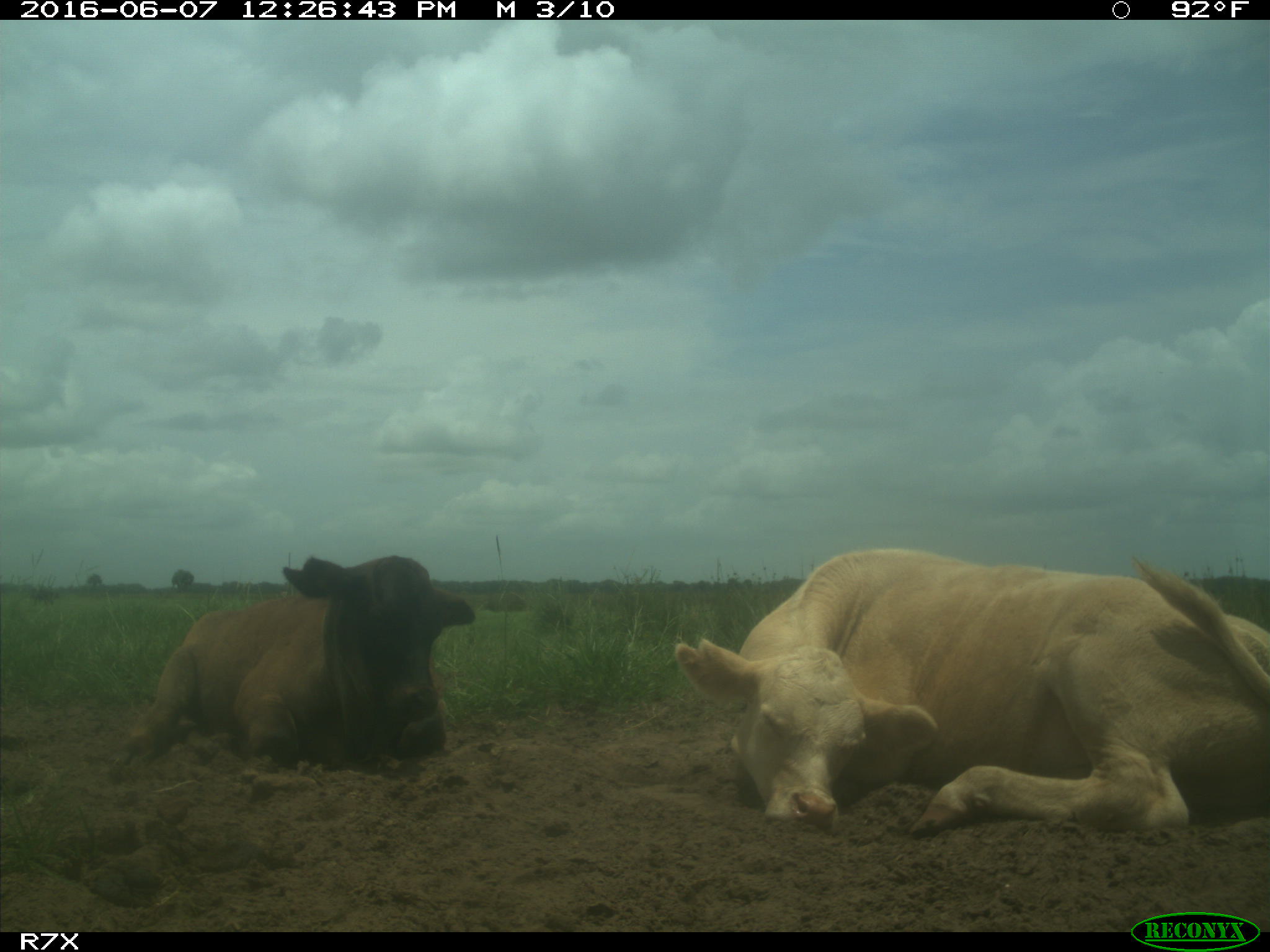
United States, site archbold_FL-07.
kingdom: Animalia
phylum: Chordata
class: Mammalia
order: Artiodactyla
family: Bovidae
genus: Bos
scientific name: Bos taurus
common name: domestic cow